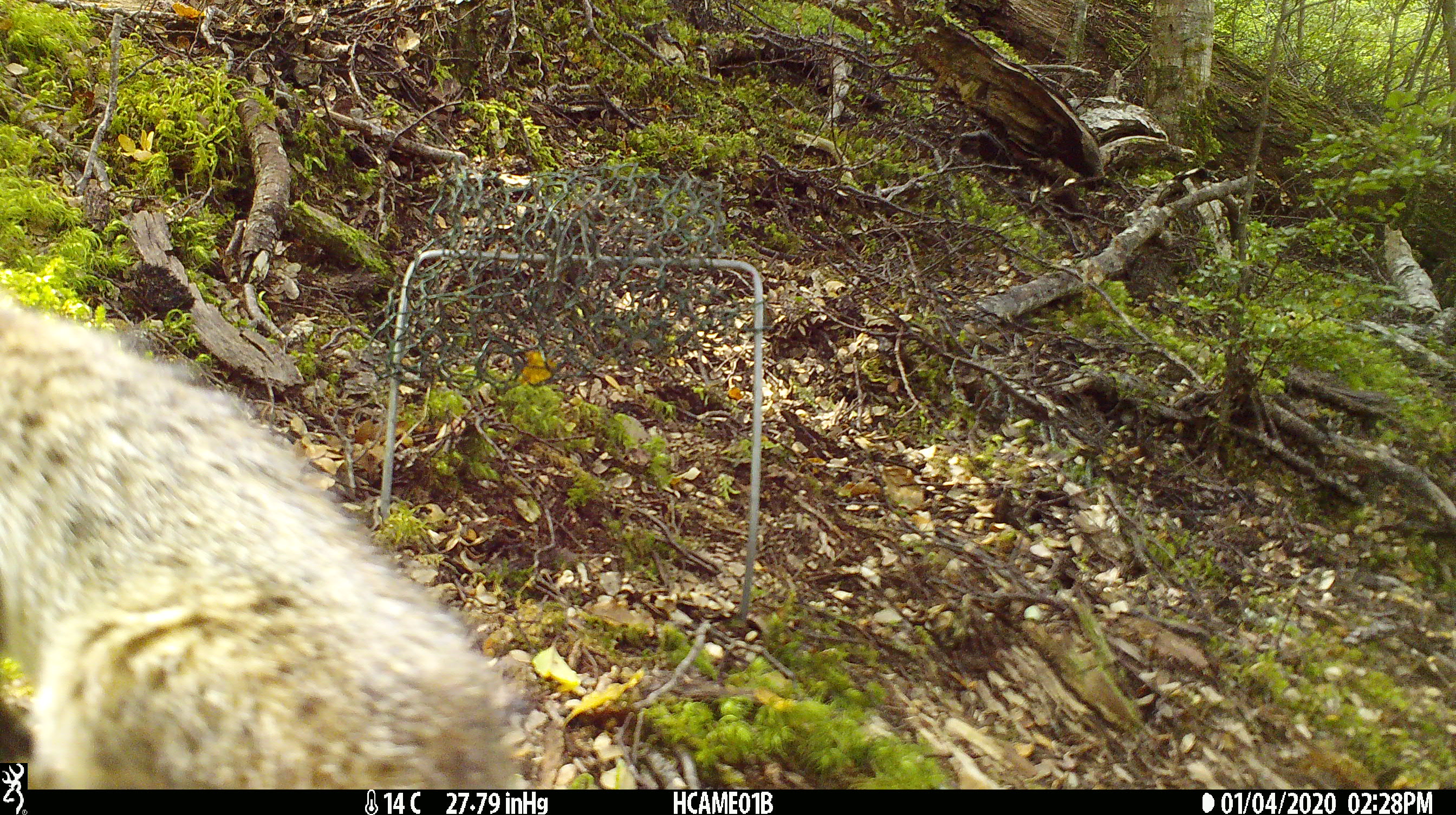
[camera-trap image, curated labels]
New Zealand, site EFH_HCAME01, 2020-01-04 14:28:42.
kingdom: Animalia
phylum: Chordata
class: Mammalia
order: Carnivora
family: Felidae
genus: Felis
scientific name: Felis catus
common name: domestic cat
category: cat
Cat (domestic cat) (Felis catus).